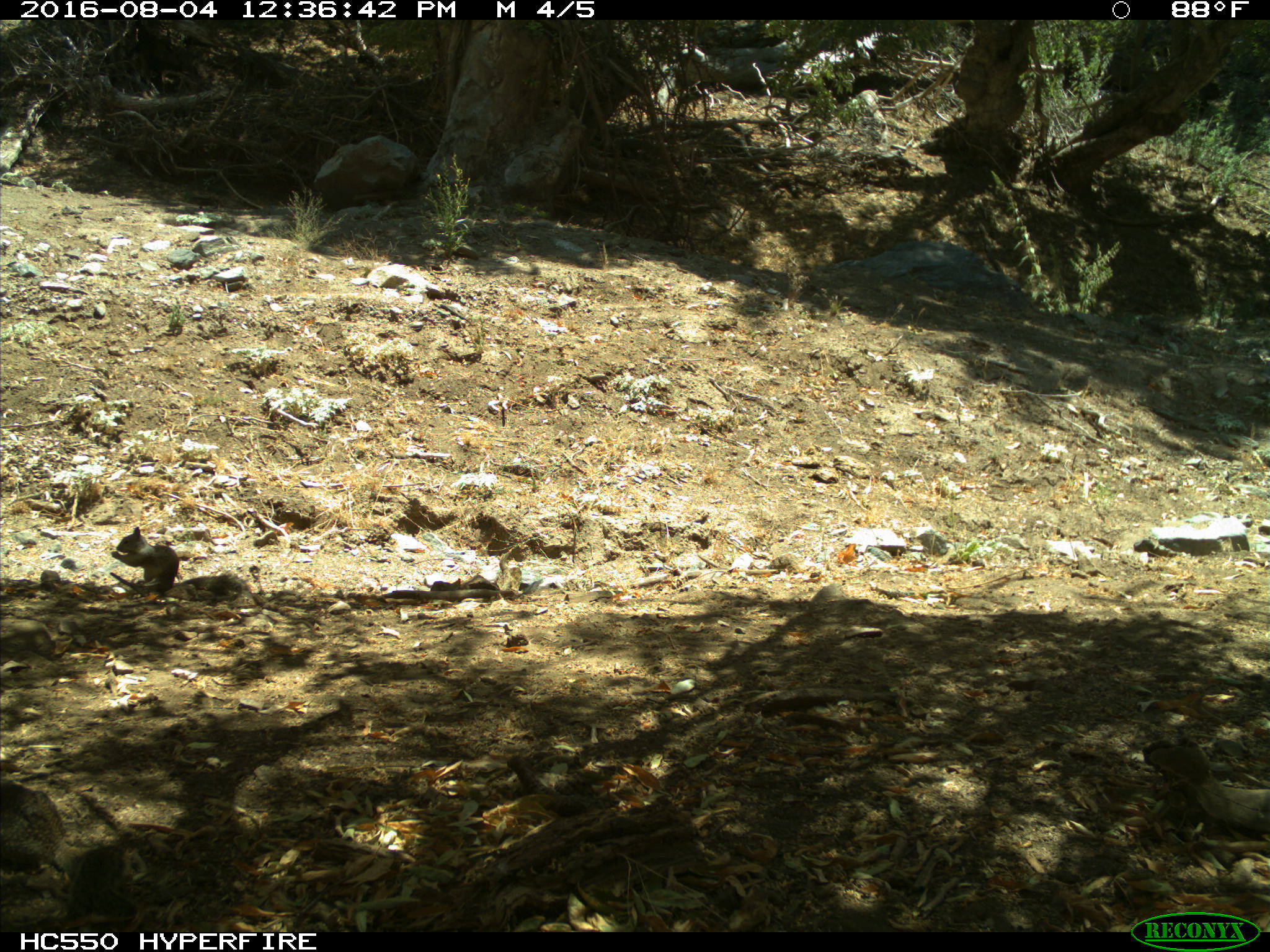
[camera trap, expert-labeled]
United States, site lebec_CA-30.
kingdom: Animalia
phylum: Chordata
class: Mammalia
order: Rodentia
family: Sciuridae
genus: Otospermophilus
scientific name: Otospermophilus beecheyi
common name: california ground squirrel